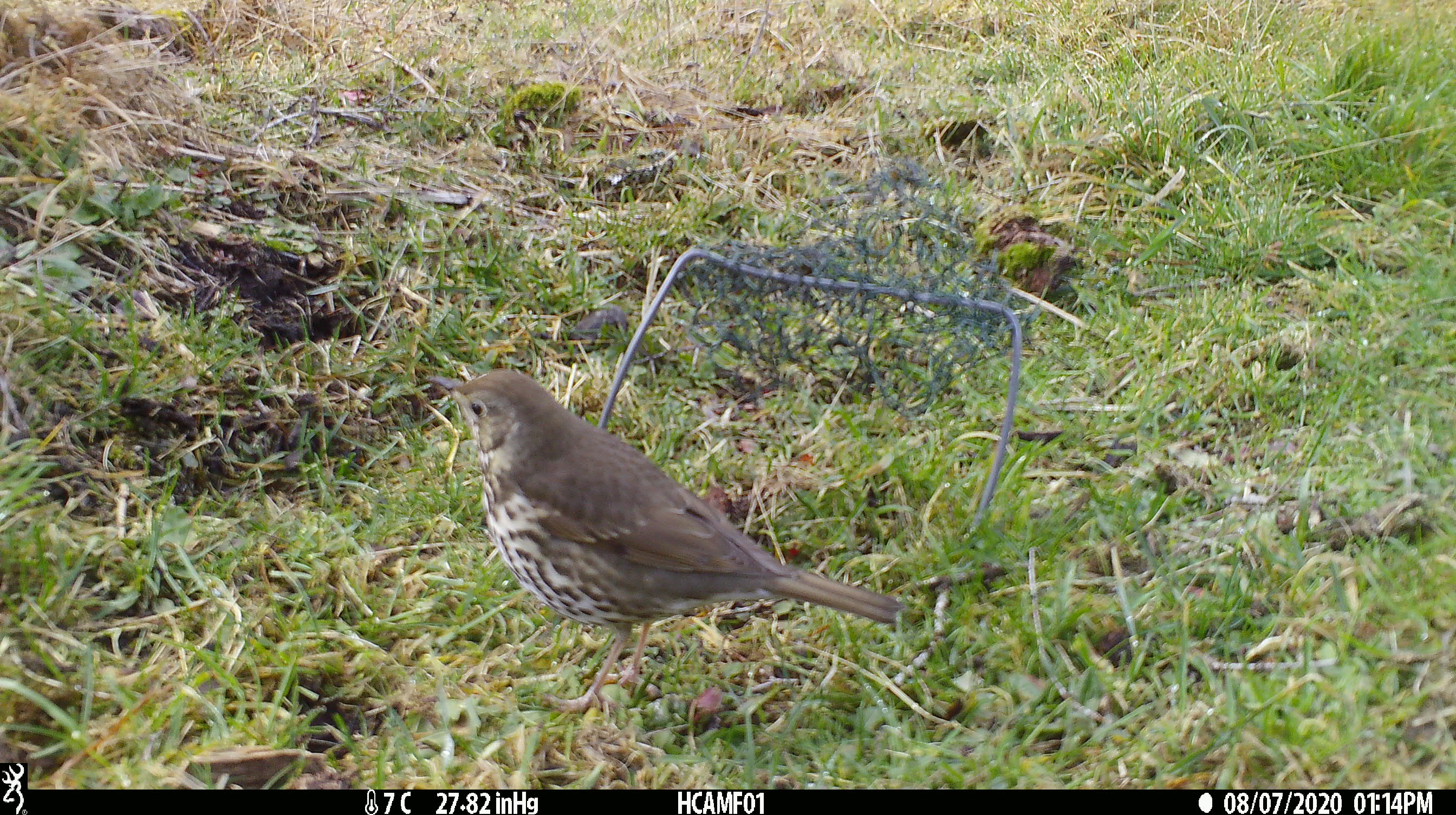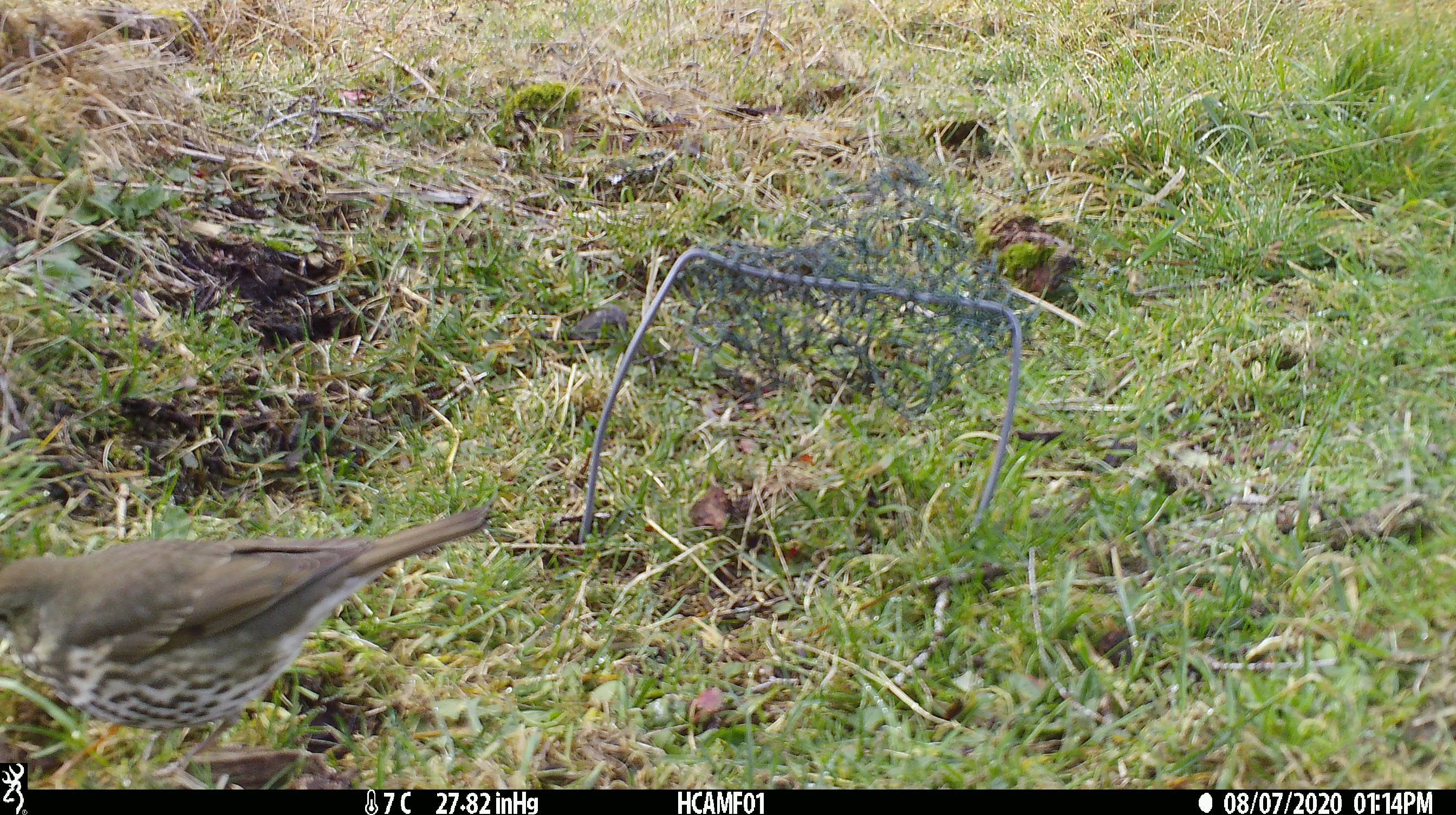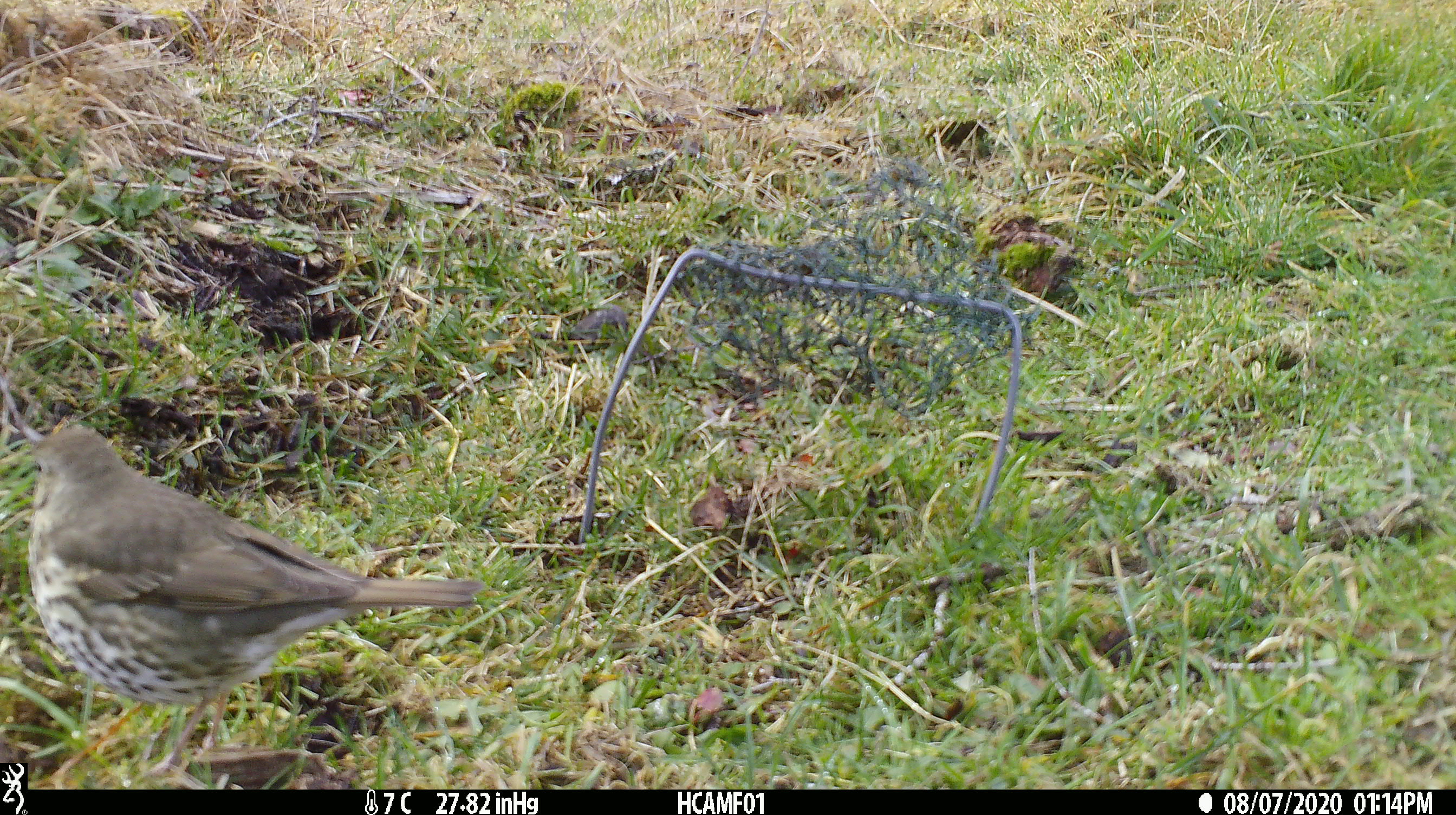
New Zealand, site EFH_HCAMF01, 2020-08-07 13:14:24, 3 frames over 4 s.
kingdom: Animalia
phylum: Chordata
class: Aves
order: Passeriformes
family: Turdidae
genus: Turdus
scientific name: Turdus philomelos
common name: song thrush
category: thrush